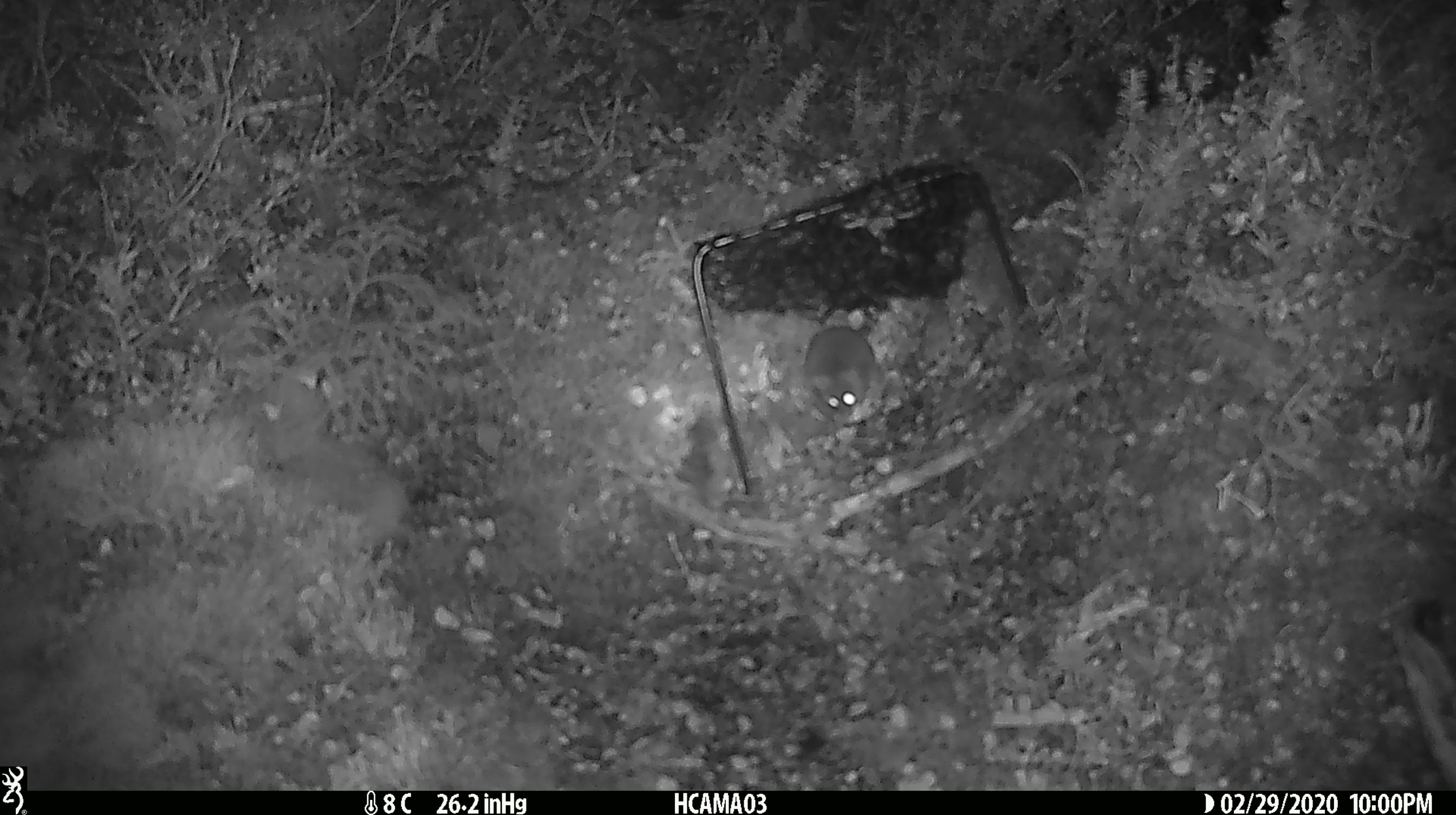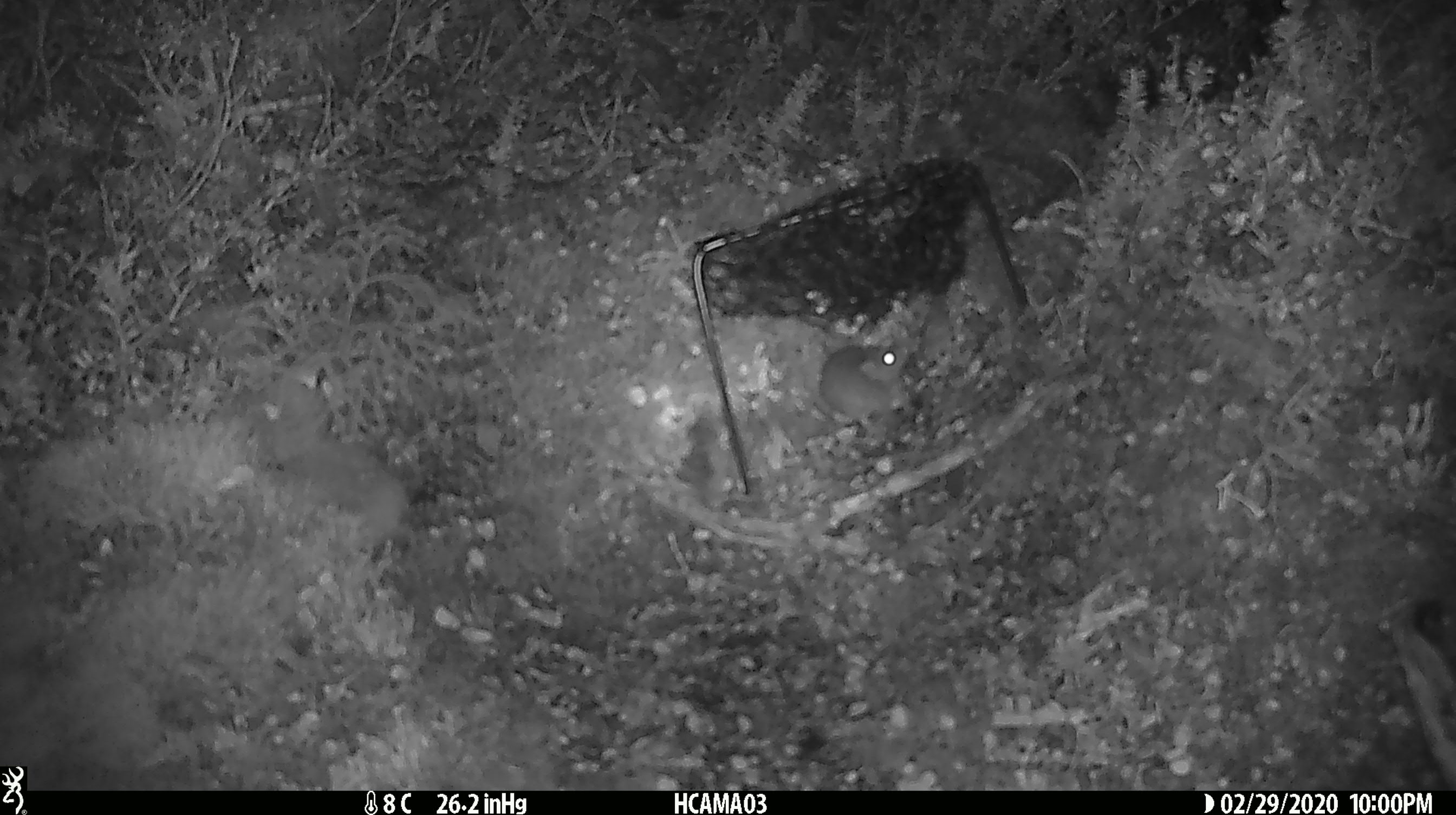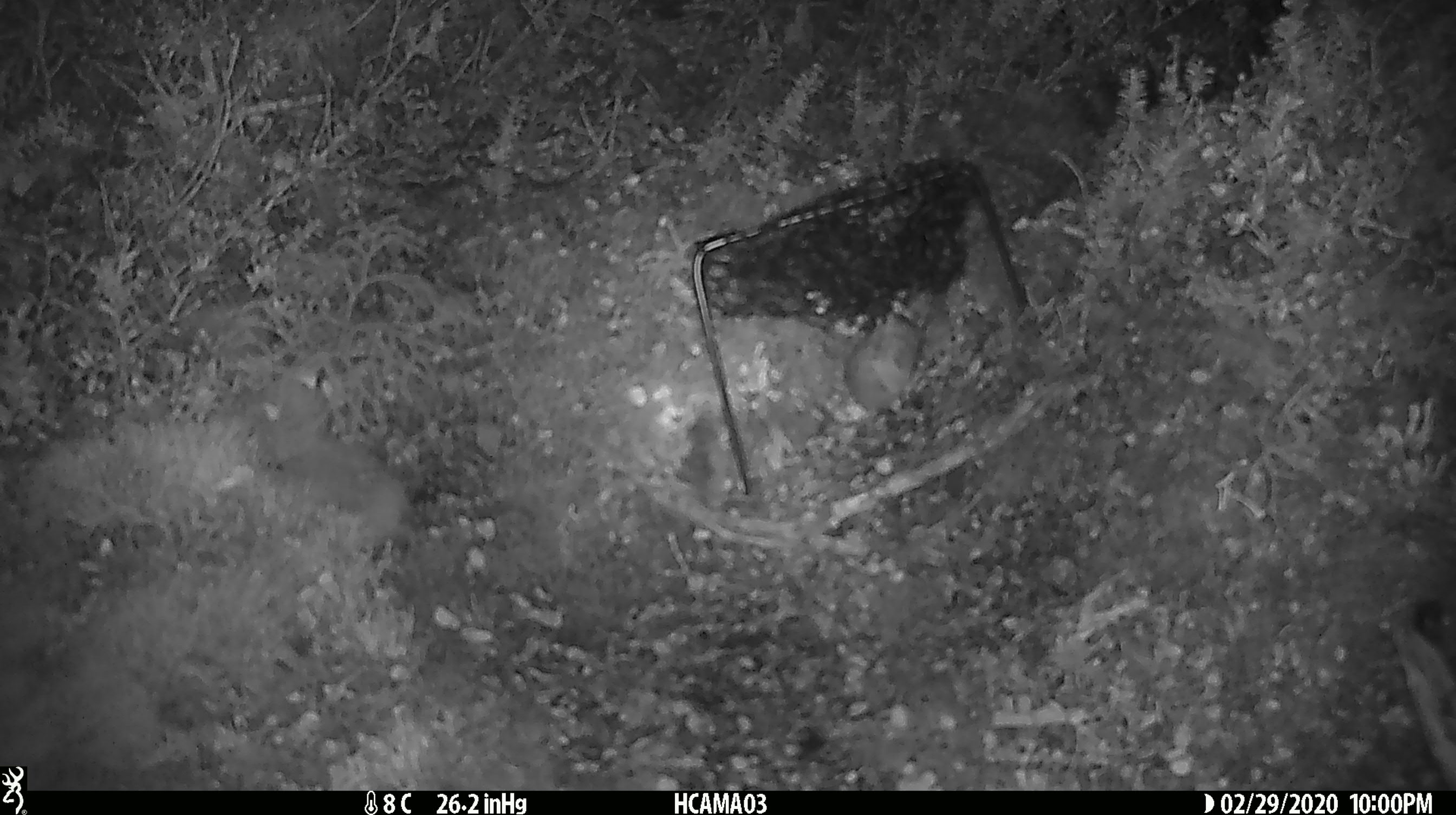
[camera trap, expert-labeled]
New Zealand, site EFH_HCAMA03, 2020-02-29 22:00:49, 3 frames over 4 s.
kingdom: Animalia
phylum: Chordata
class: Mammalia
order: Rodentia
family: Muridae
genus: Mus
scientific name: Mus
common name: mouse